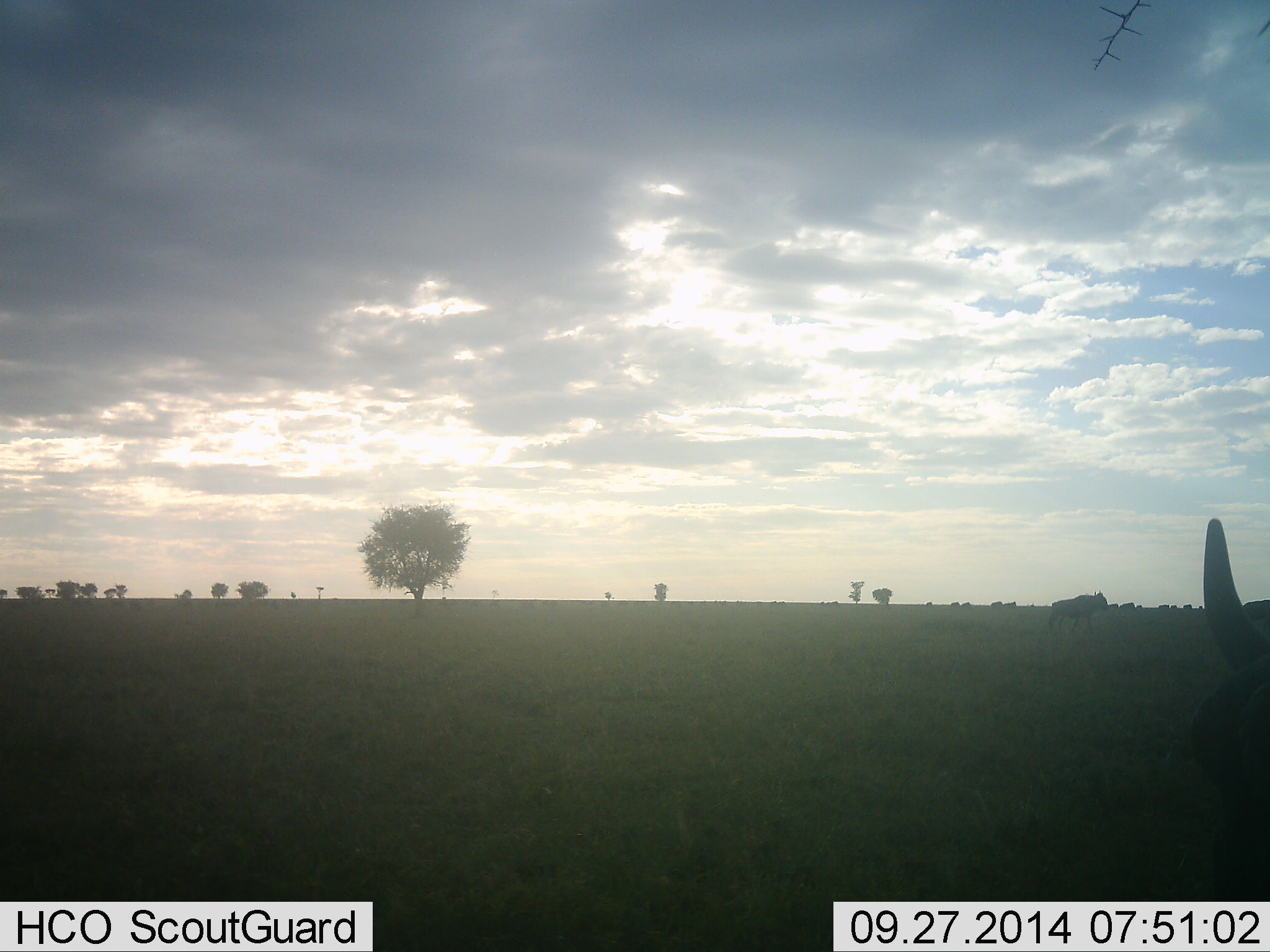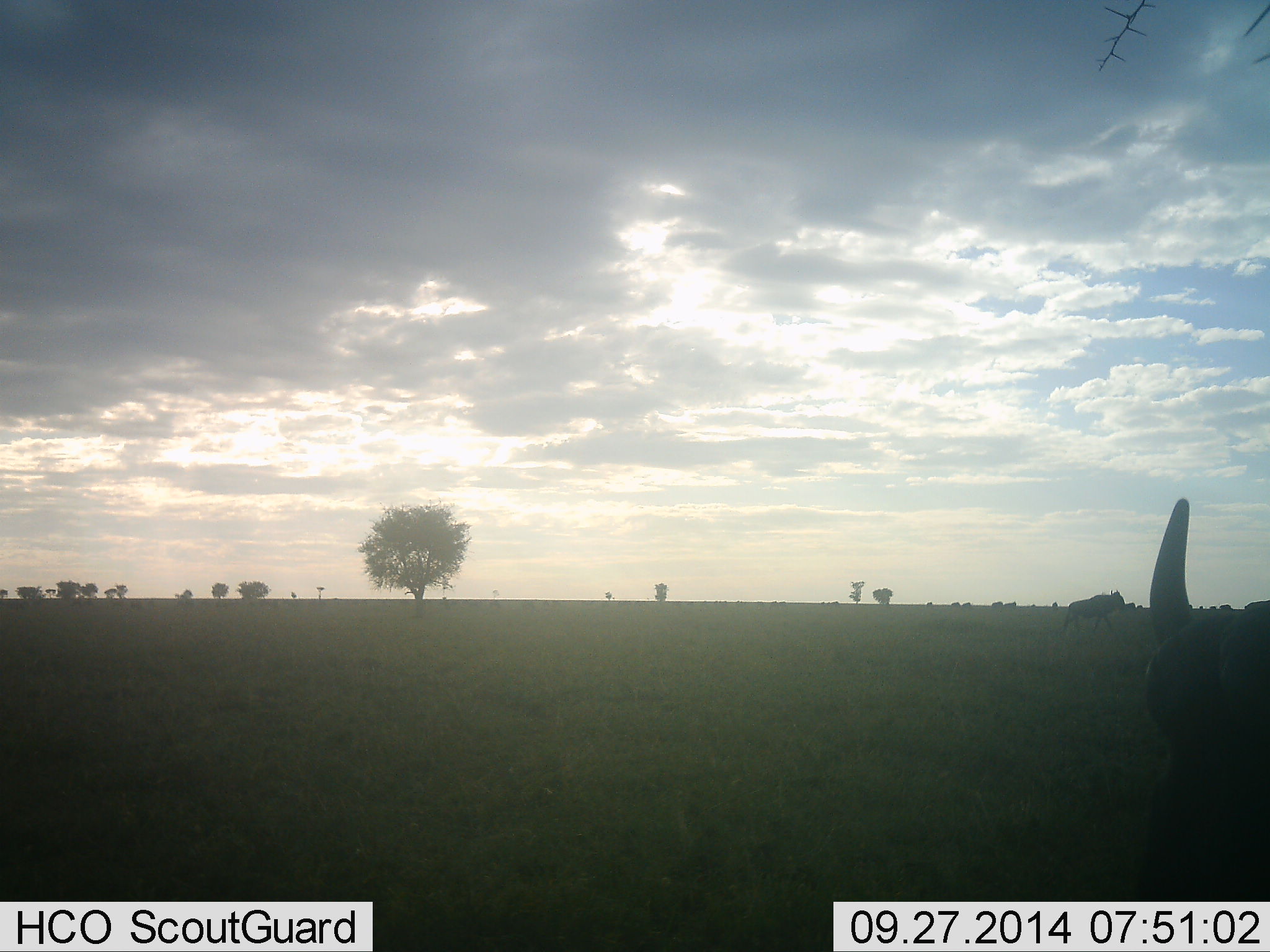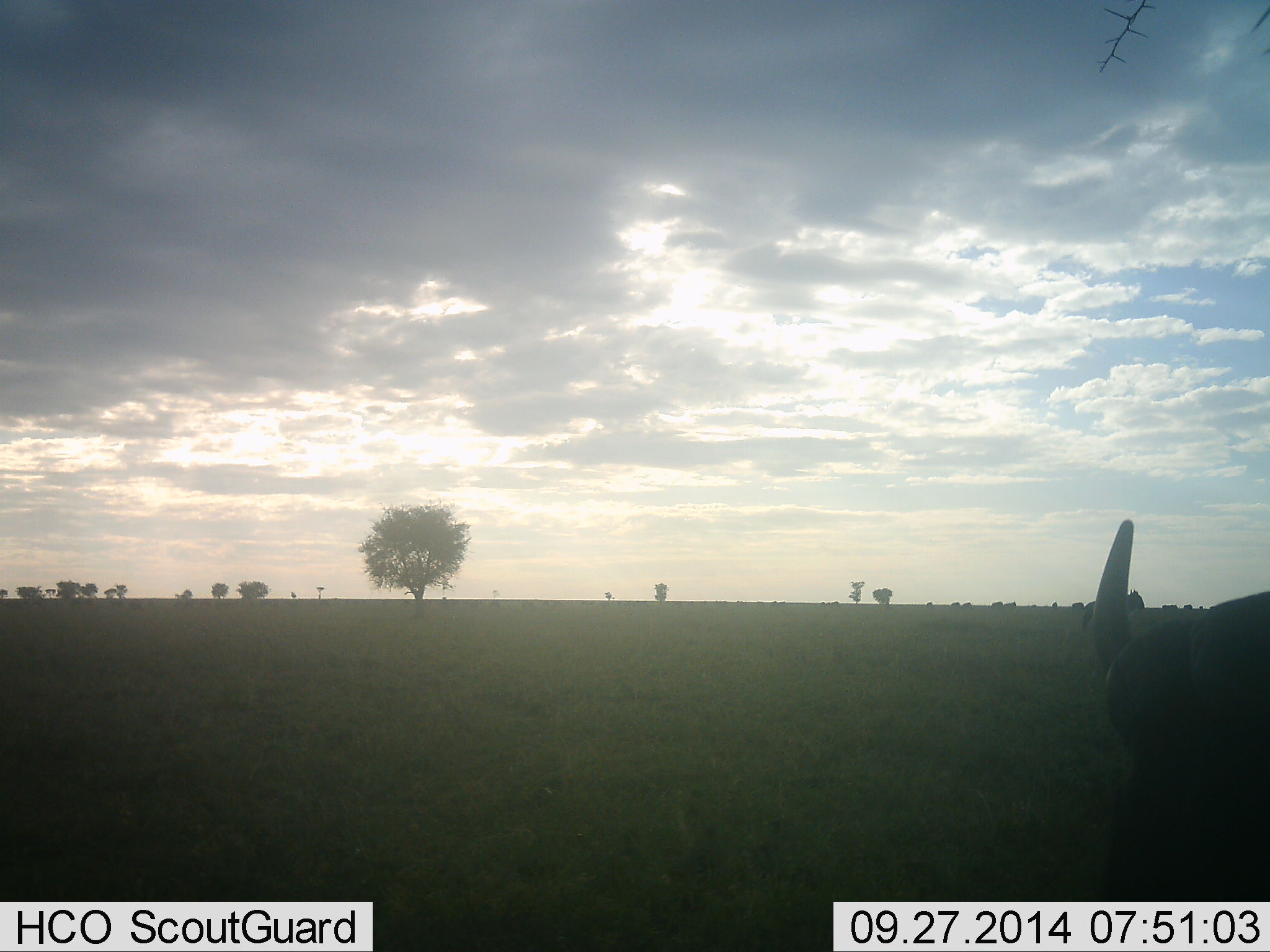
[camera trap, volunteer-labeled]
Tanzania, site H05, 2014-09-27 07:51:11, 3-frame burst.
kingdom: Animalia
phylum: Chordata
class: Mammalia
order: Artiodactyla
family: Bovidae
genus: Connochaetes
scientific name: Connochaetes taurinus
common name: blue wildebeest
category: wildebeest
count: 2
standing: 40%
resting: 0%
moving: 70%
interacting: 0%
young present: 0%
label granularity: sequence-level